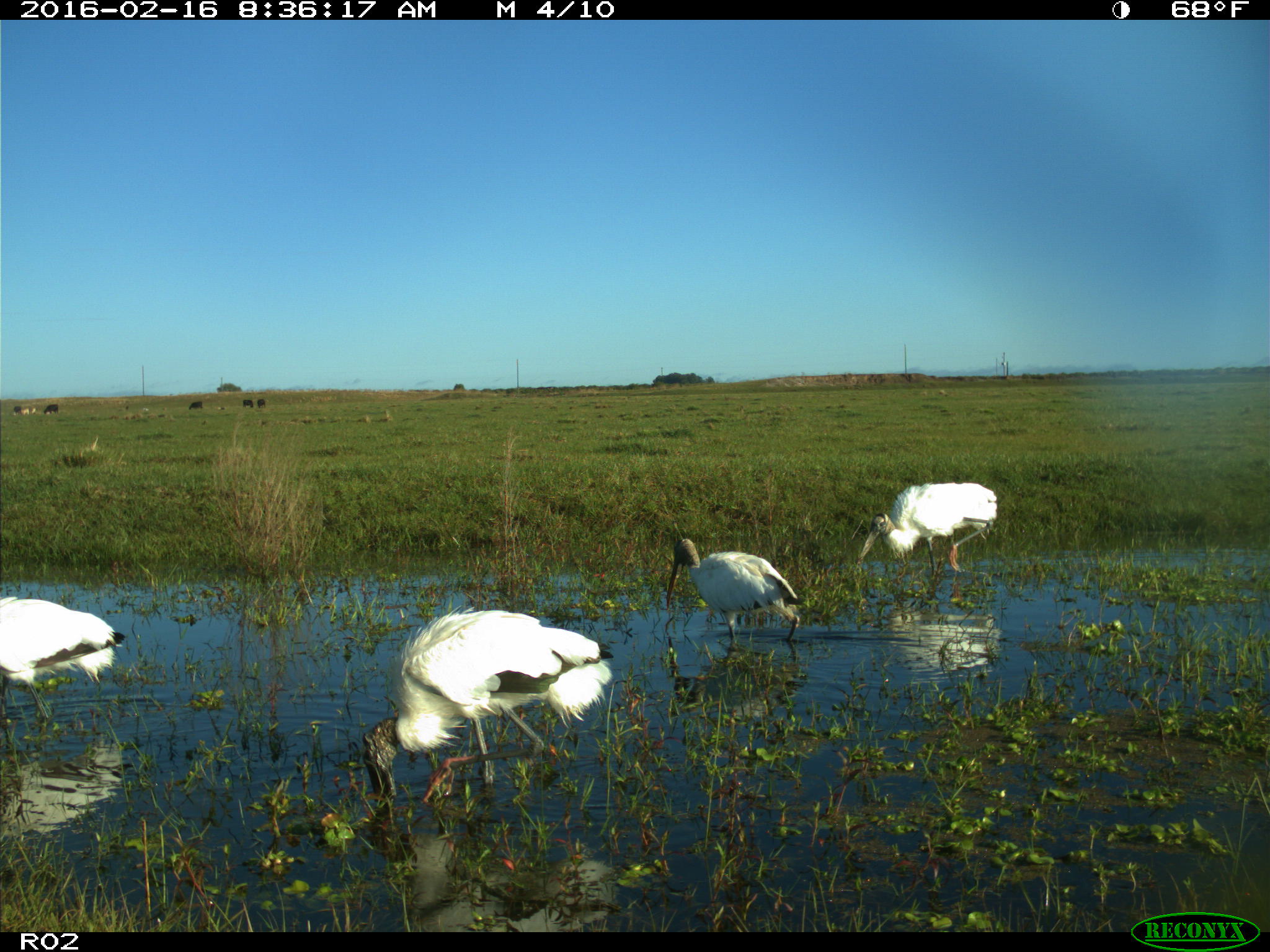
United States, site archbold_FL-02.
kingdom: Animalia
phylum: Chordata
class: Aves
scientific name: Aves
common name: birds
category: unidentified bird